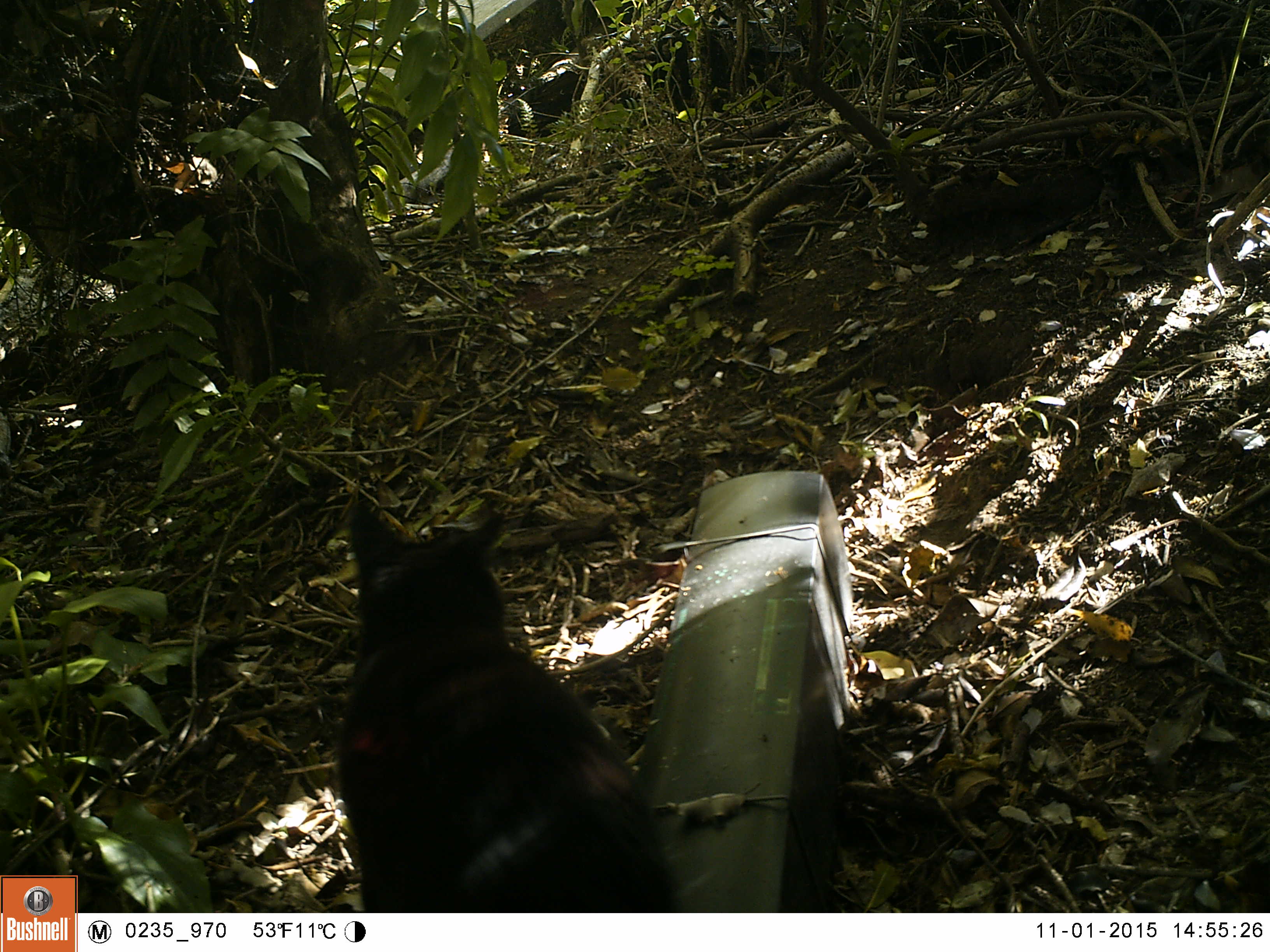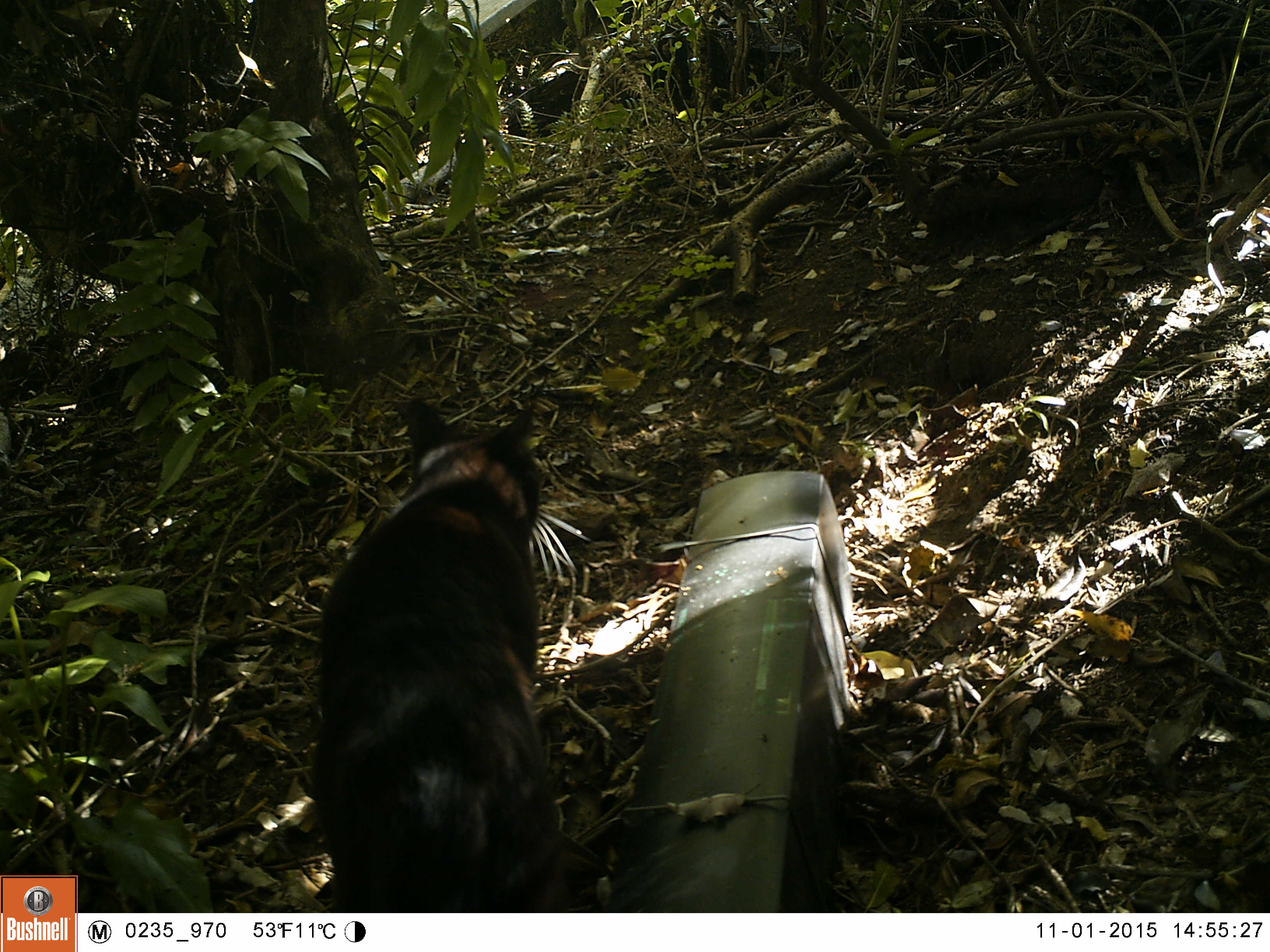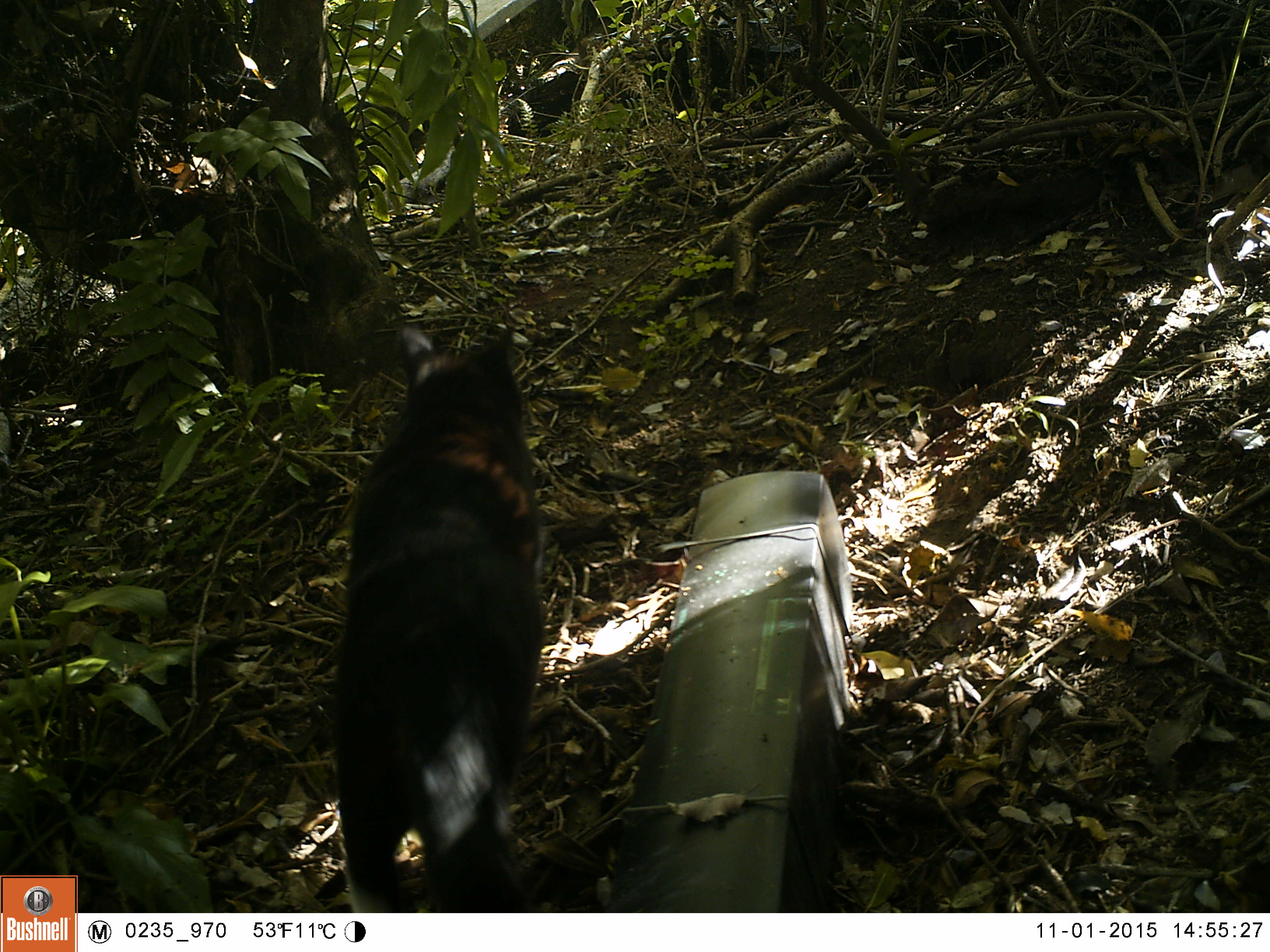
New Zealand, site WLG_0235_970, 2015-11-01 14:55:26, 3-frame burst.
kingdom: Animalia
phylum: Chordata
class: Mammalia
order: Carnivora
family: Felidae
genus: Felis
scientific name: Felis catus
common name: domestic cat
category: cat